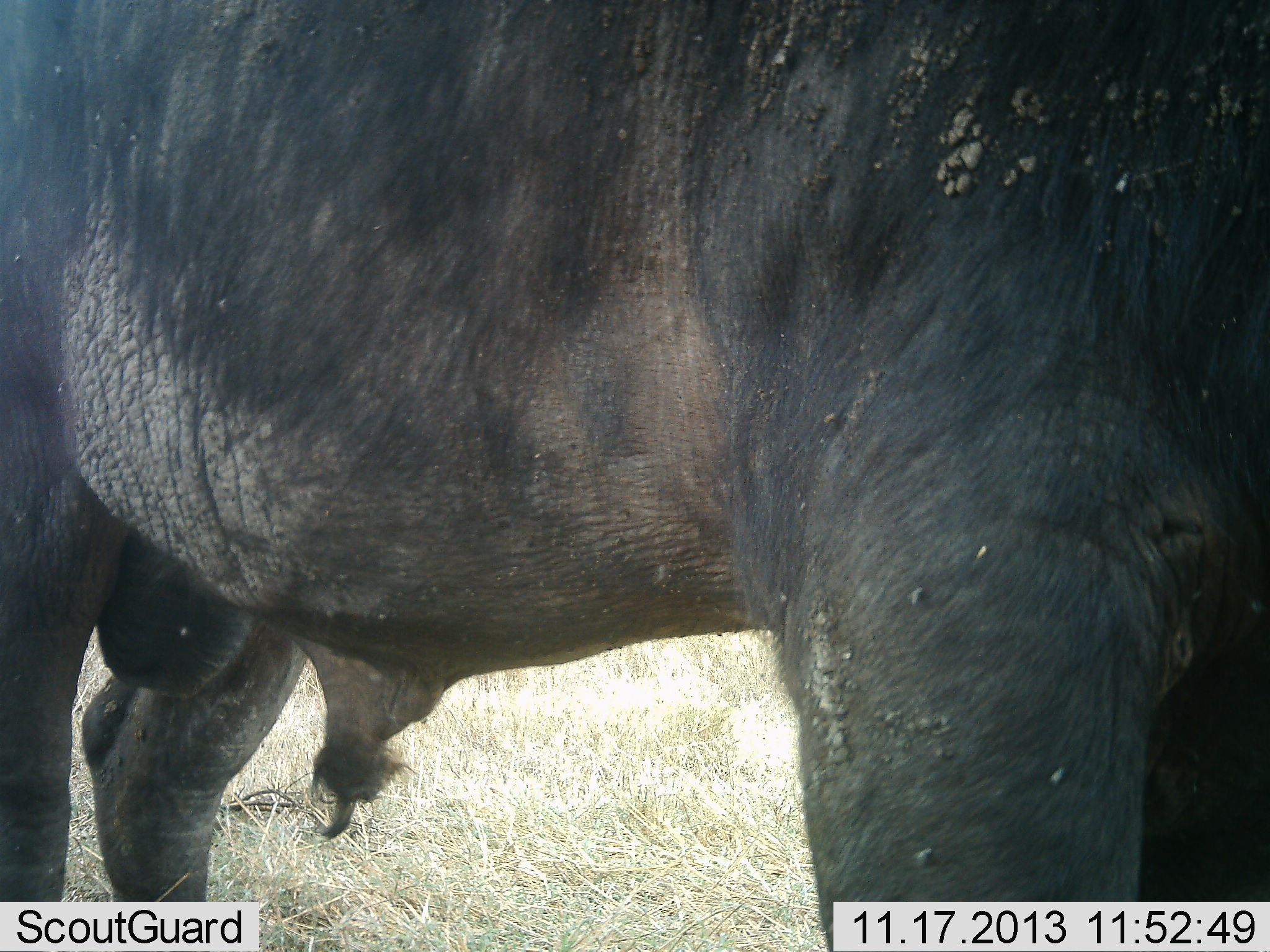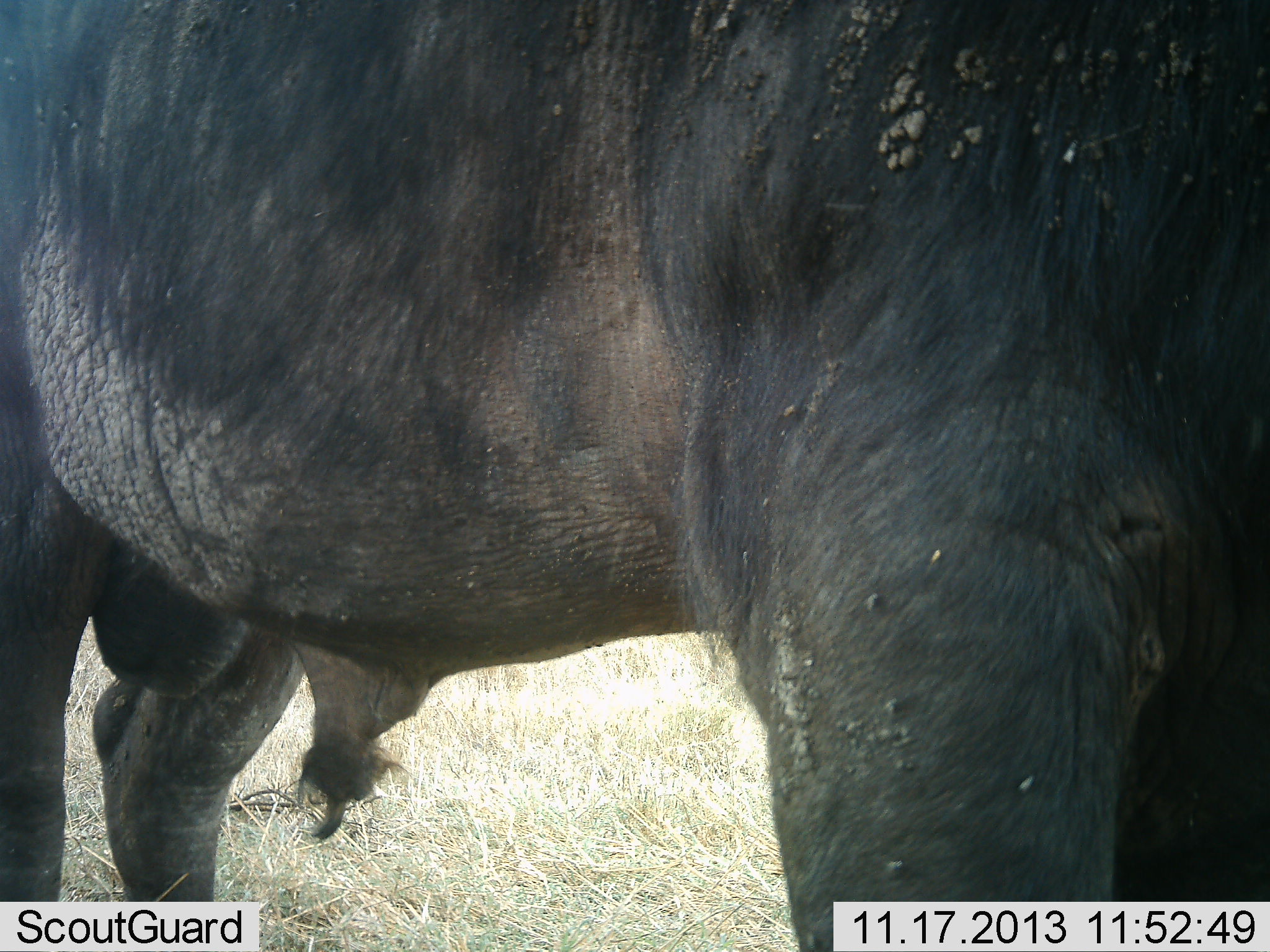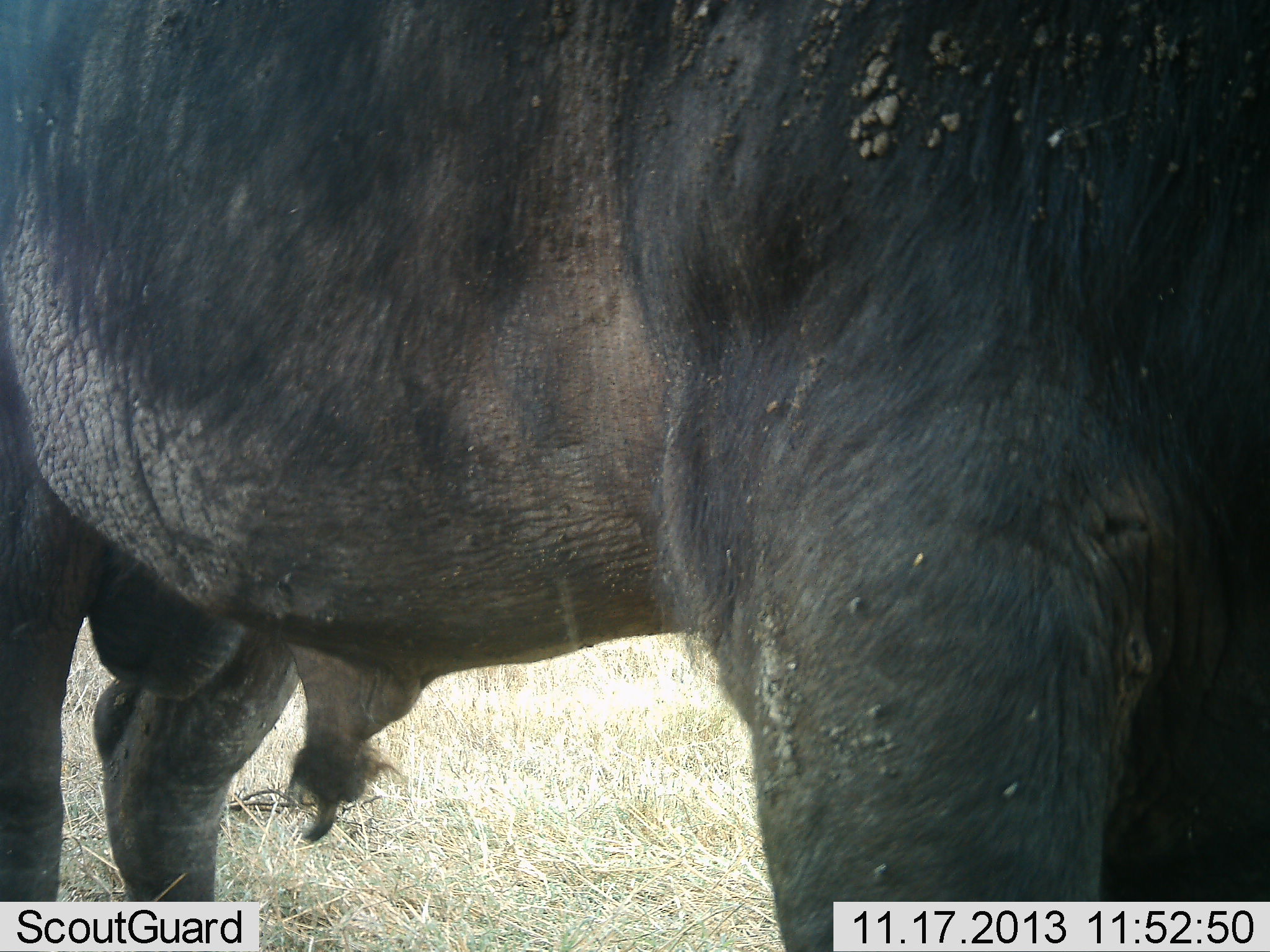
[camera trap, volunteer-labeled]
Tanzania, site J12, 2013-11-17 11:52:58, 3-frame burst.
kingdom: Animalia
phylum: Chordata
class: Mammalia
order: Artiodactyla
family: Bovidae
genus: Syncerus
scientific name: Syncerus caffer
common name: cape buffalo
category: buffalo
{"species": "buffalo (cape buffalo) (Syncerus caffer)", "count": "1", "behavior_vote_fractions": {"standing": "100%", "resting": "0%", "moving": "0%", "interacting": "0%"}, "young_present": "0%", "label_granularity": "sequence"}